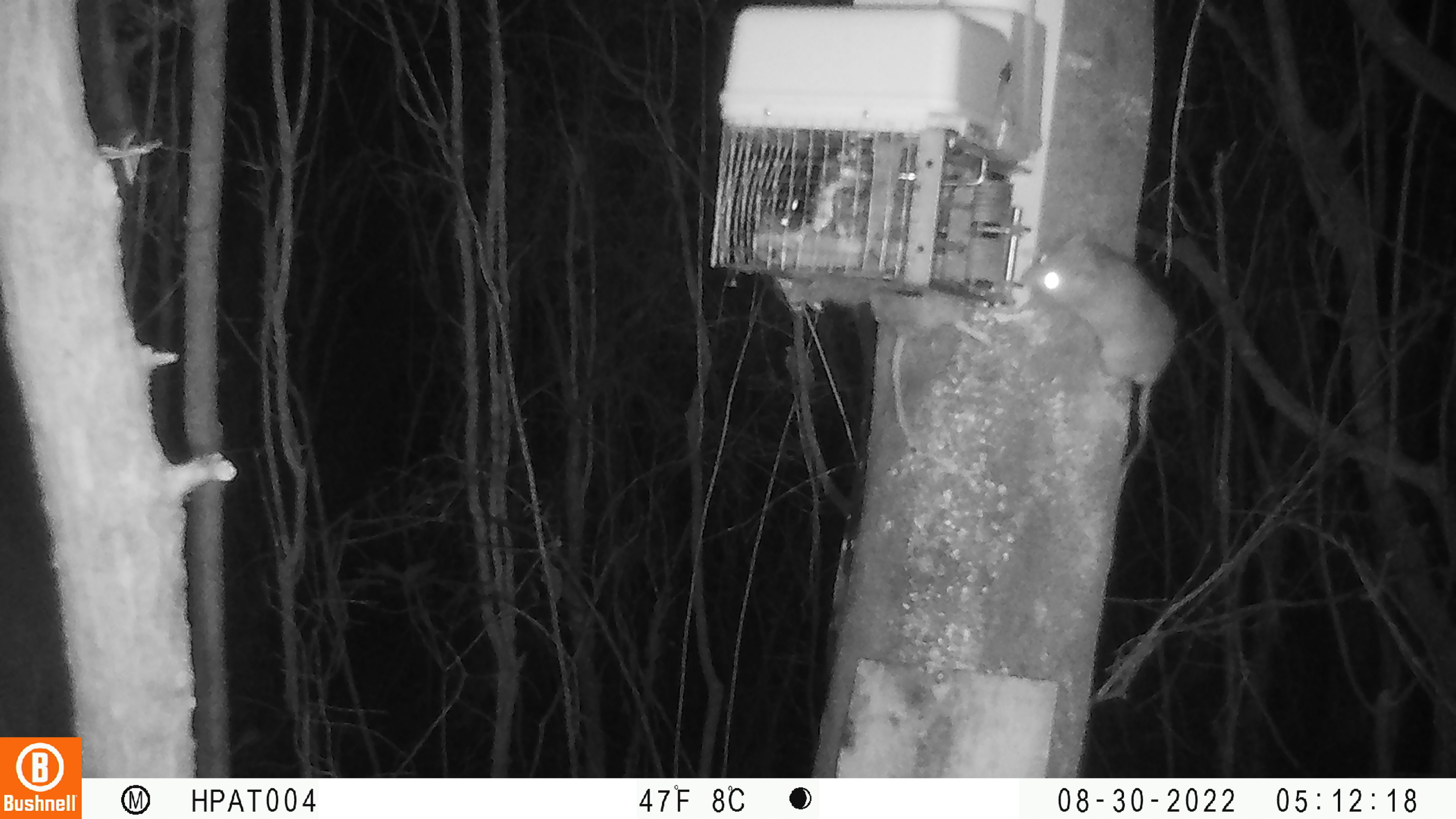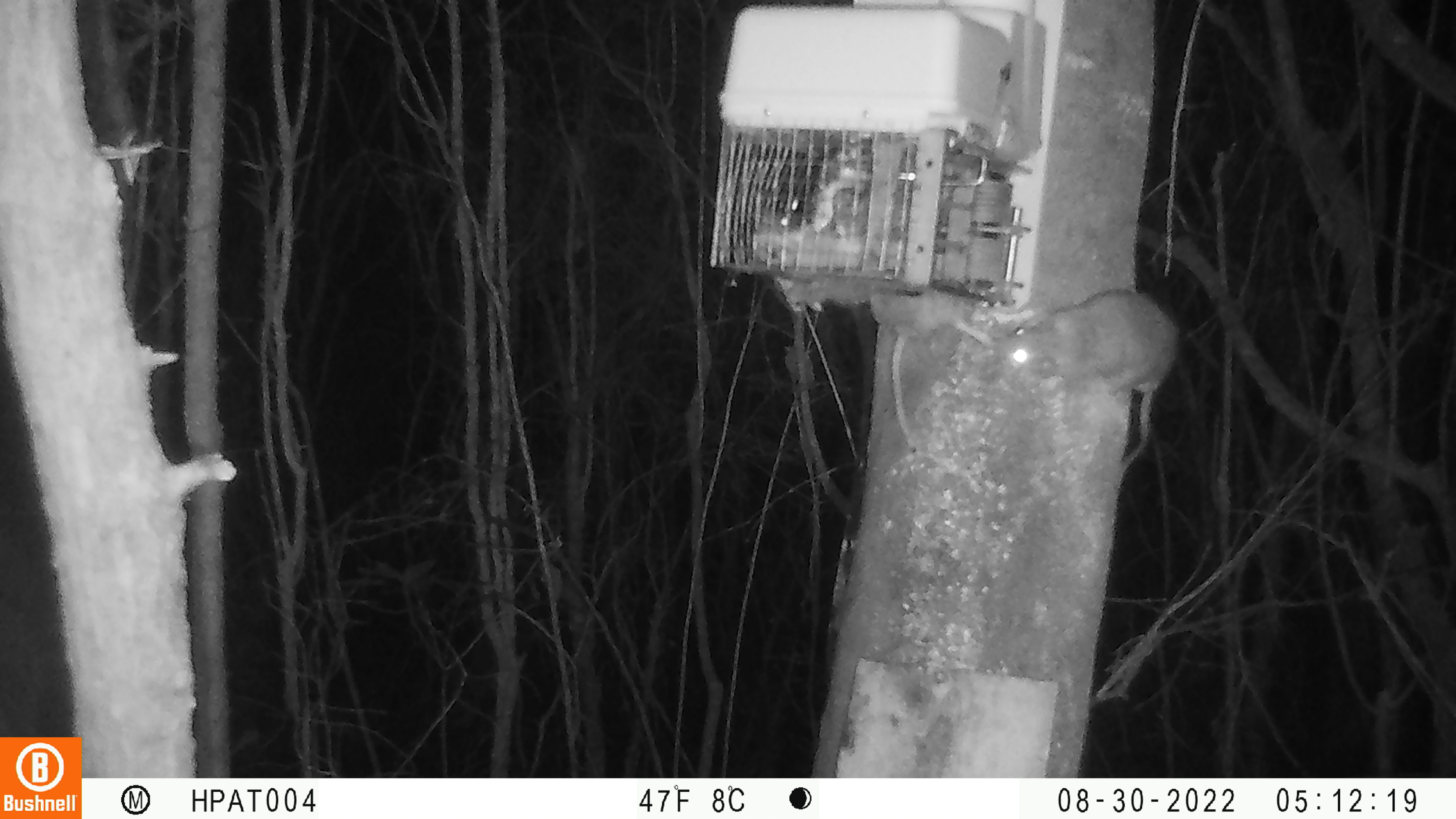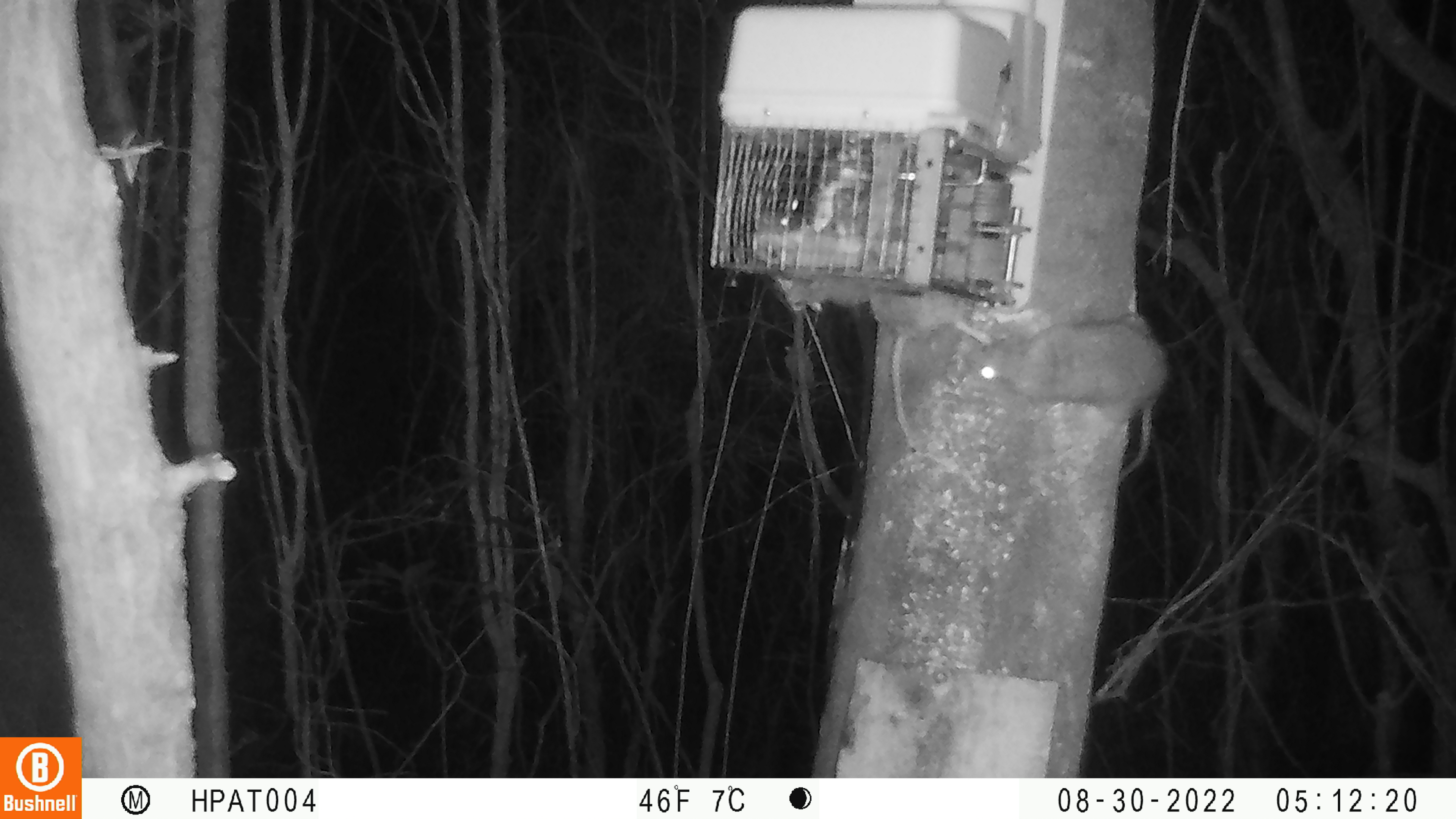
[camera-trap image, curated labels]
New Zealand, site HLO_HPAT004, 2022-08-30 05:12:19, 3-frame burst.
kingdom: Animalia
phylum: Chordata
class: Mammalia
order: Rodentia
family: Muridae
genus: Rattus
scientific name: Rattus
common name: rat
Rat (Rattus).